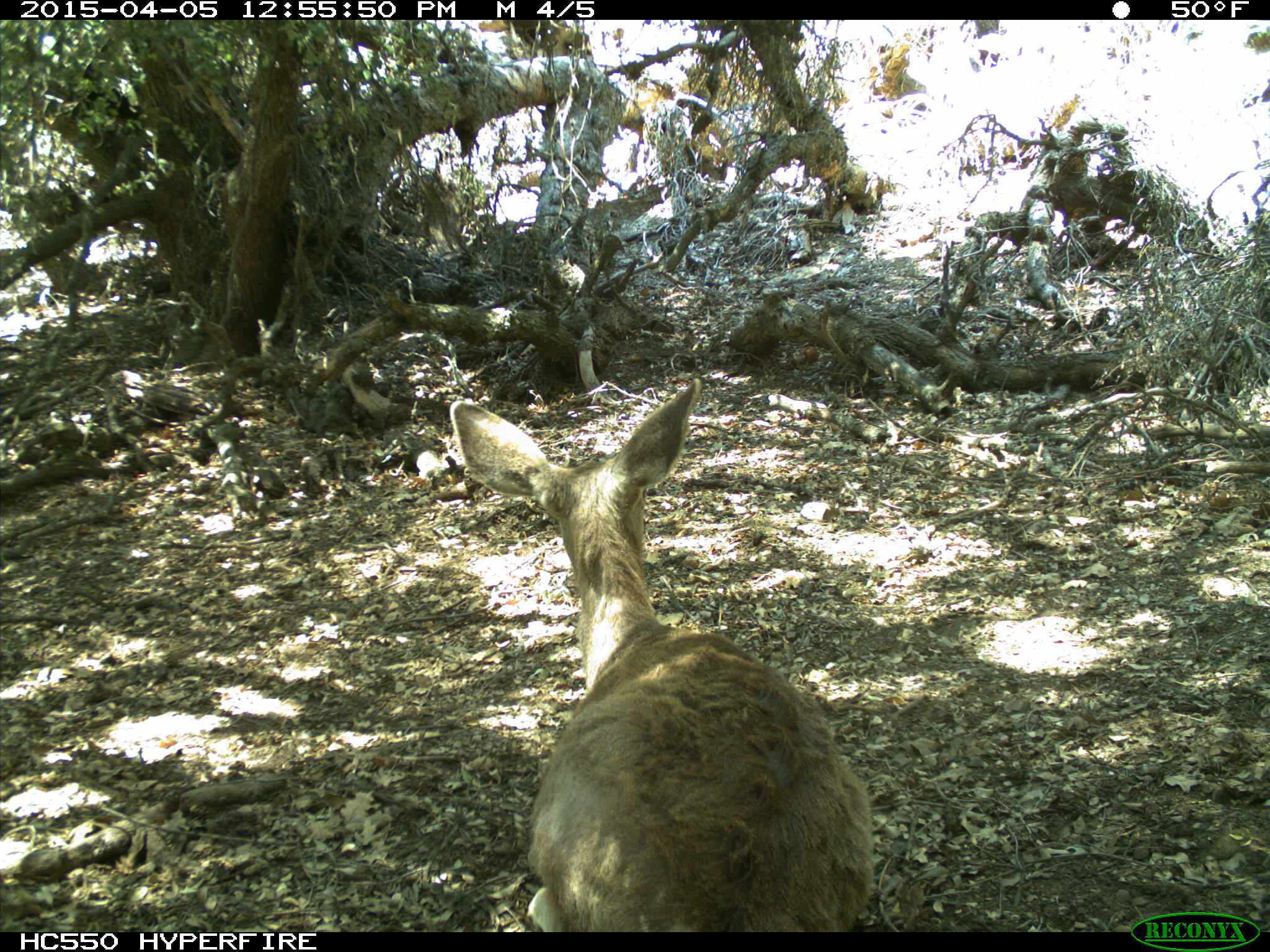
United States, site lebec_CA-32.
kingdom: Animalia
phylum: Chordata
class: Mammalia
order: Artiodactyla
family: Cervidae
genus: Odocoileus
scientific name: Odocoileus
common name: deer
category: unidentified deer